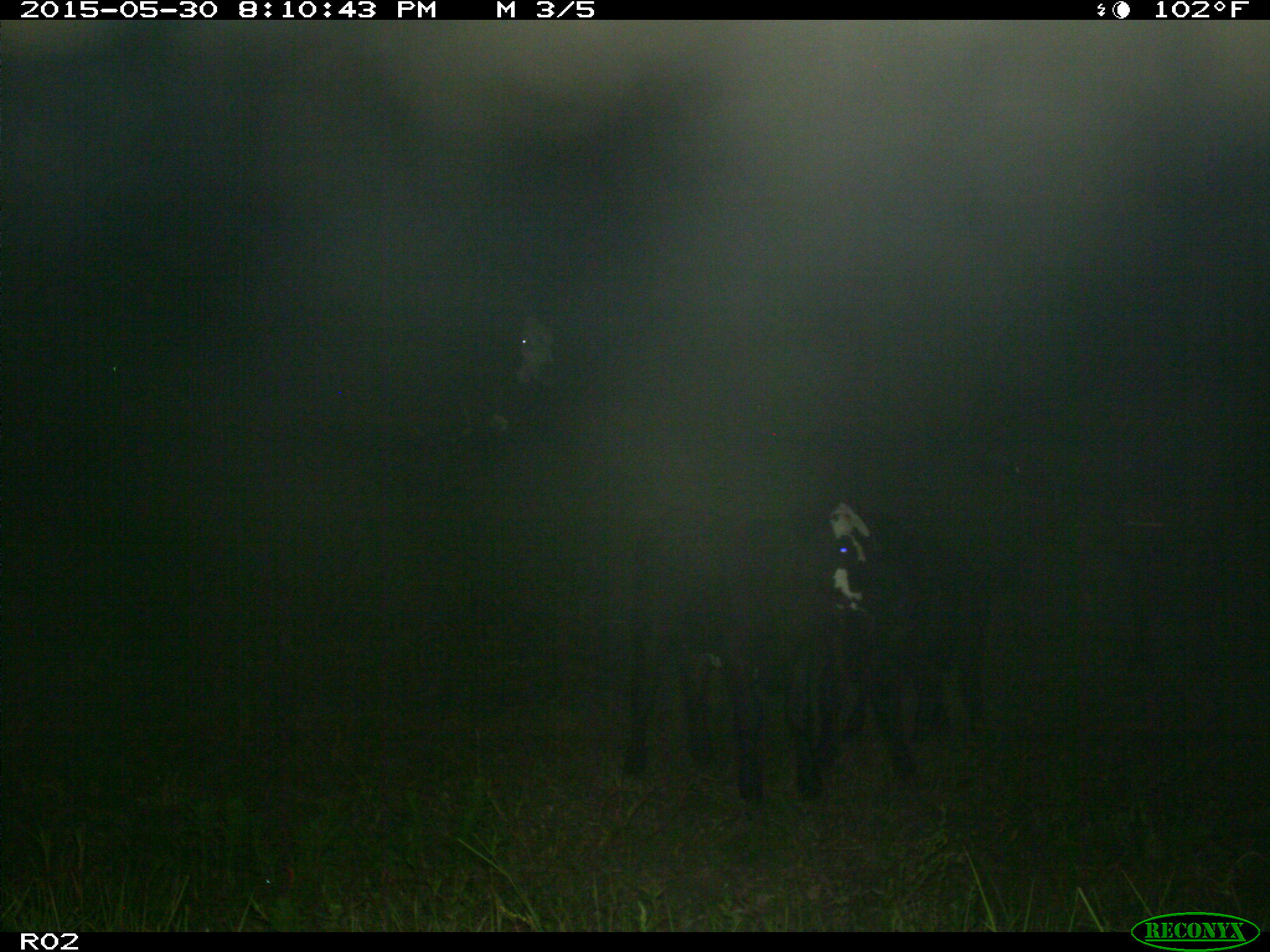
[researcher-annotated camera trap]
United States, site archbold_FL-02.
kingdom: Animalia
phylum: Chordata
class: Mammalia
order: Artiodactyla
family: Bovidae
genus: Bos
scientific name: Bos taurus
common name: domestic cow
Bos taurus (domestic cow).